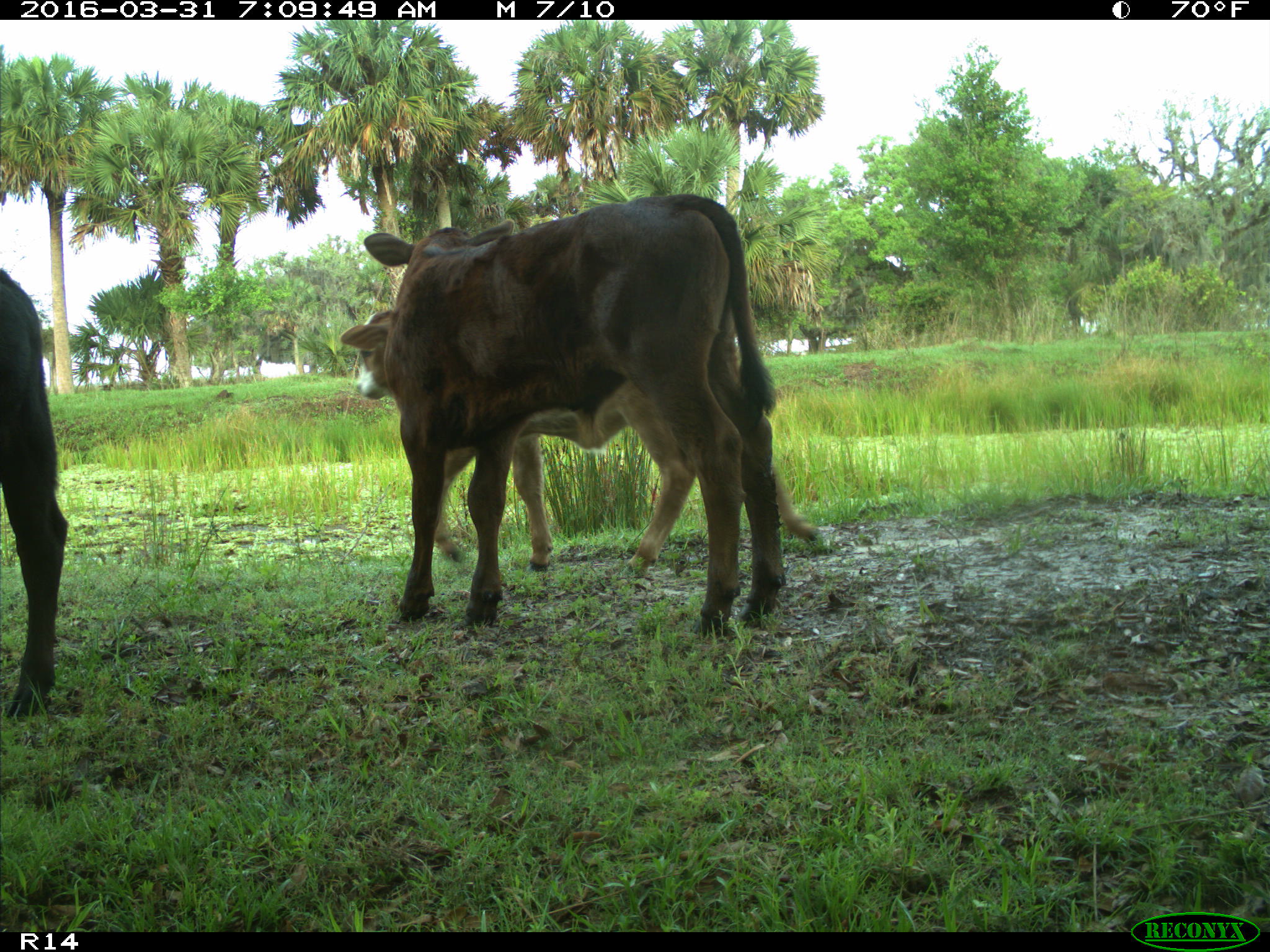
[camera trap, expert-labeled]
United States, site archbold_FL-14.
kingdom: Animalia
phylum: Chordata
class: Mammalia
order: Artiodactyla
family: Bovidae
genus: Bos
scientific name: Bos taurus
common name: domestic cow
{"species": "Bos taurus (domestic cow)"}